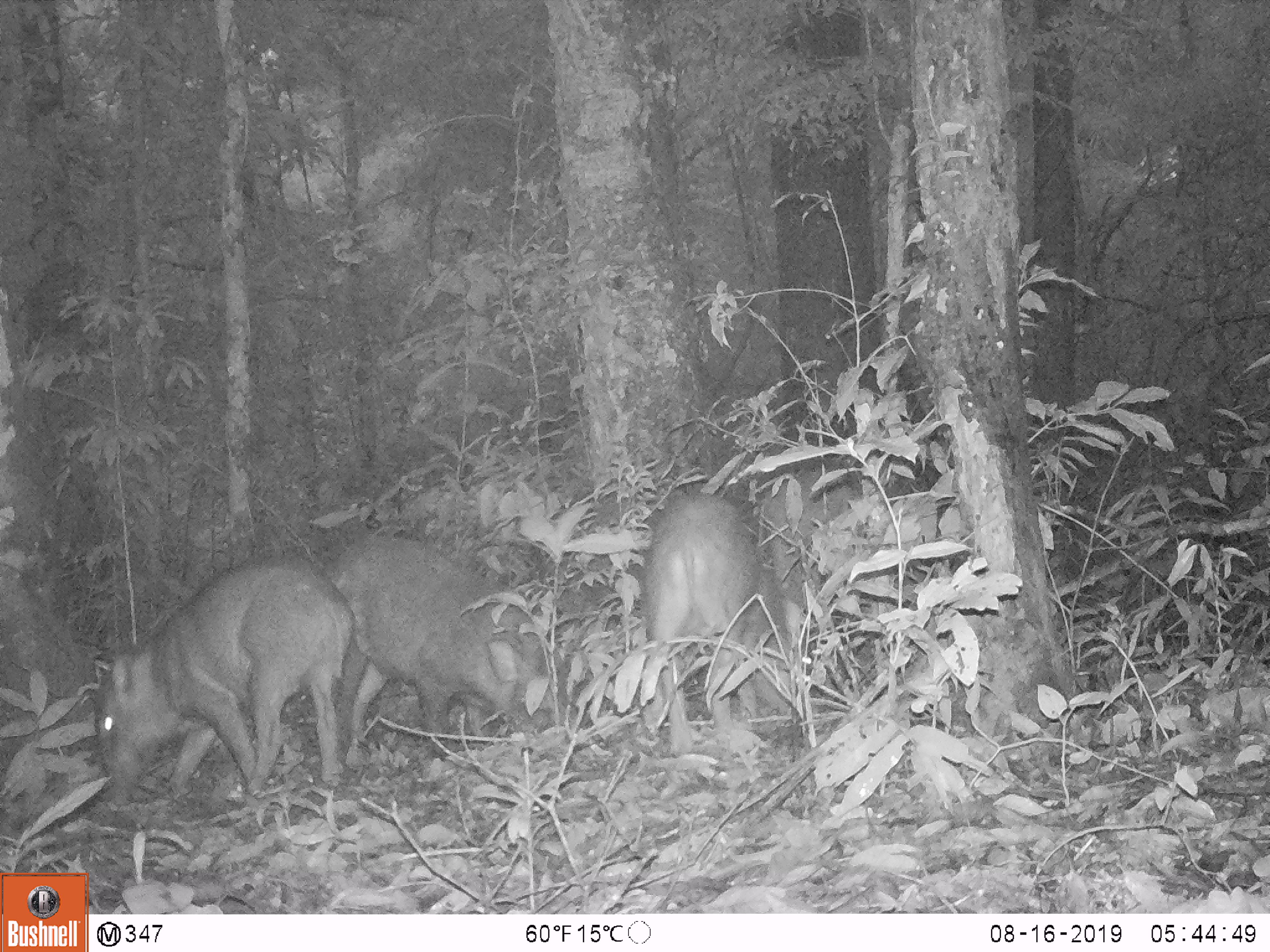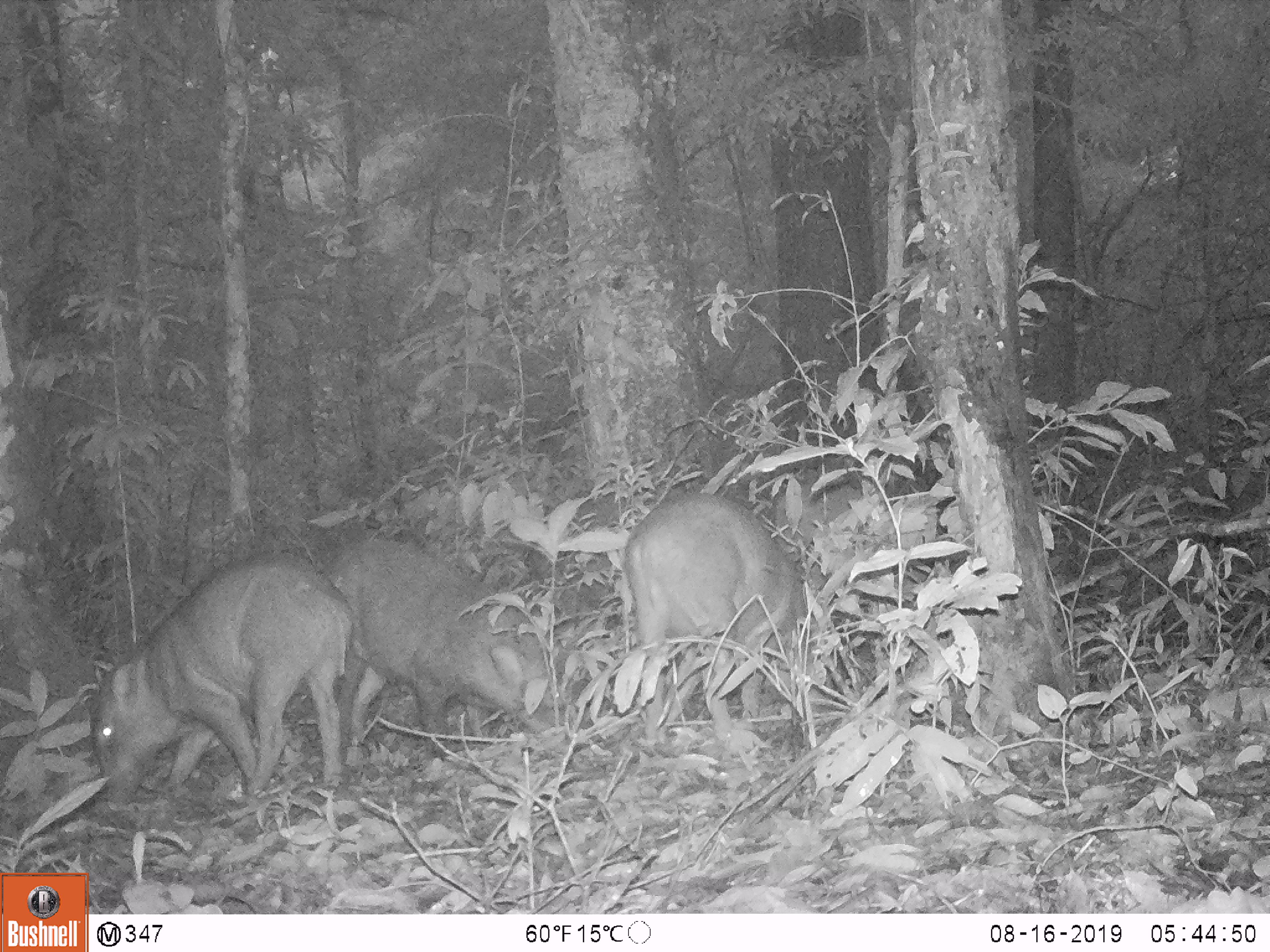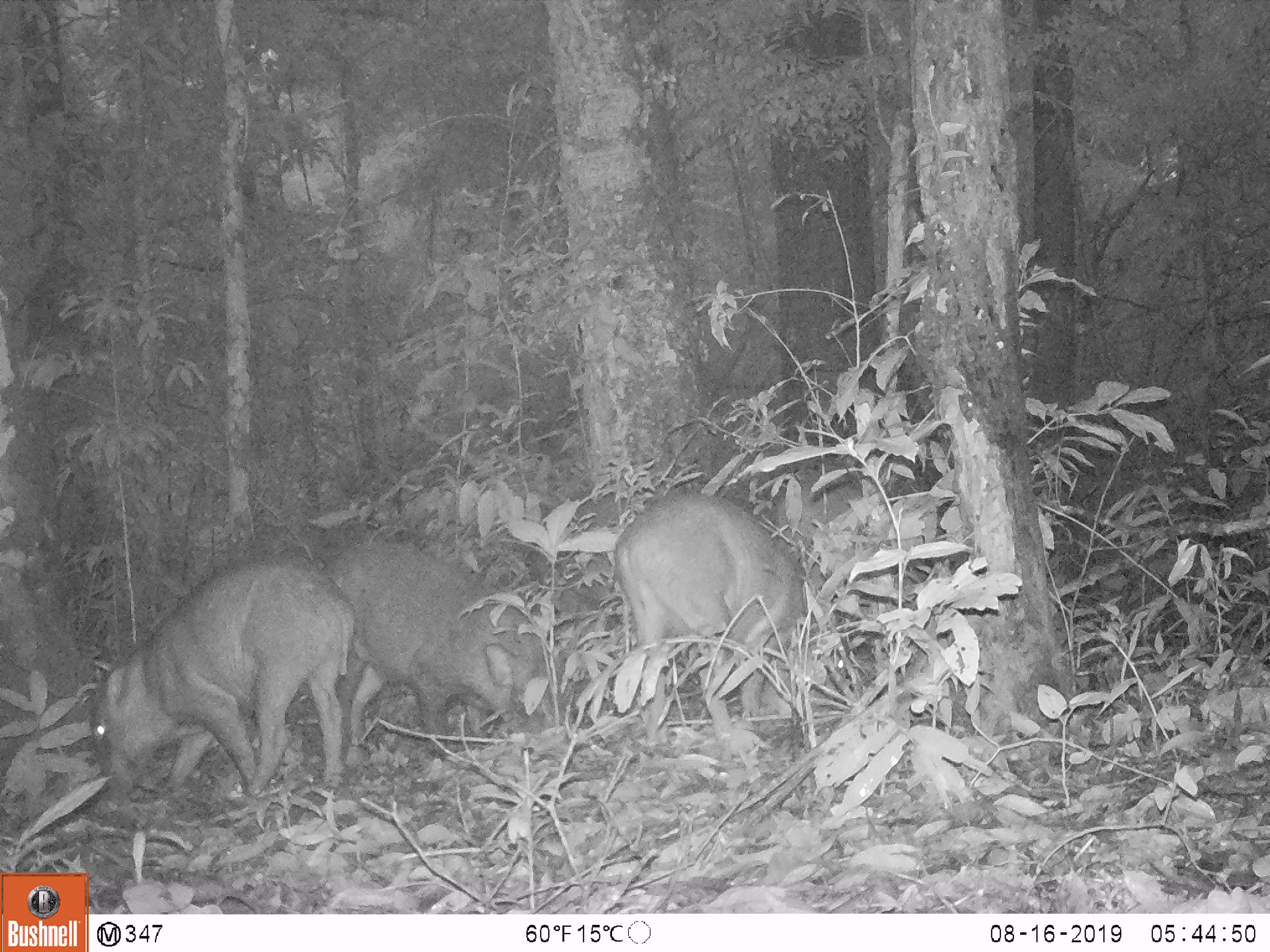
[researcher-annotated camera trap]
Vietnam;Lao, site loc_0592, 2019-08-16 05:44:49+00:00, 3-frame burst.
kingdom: Animalia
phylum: Chordata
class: Mammalia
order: Artiodactyla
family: Suidae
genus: Sus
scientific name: Sus scrofa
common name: eurasian wild pig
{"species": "eurasian wild pig (Sus scrofa)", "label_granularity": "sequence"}